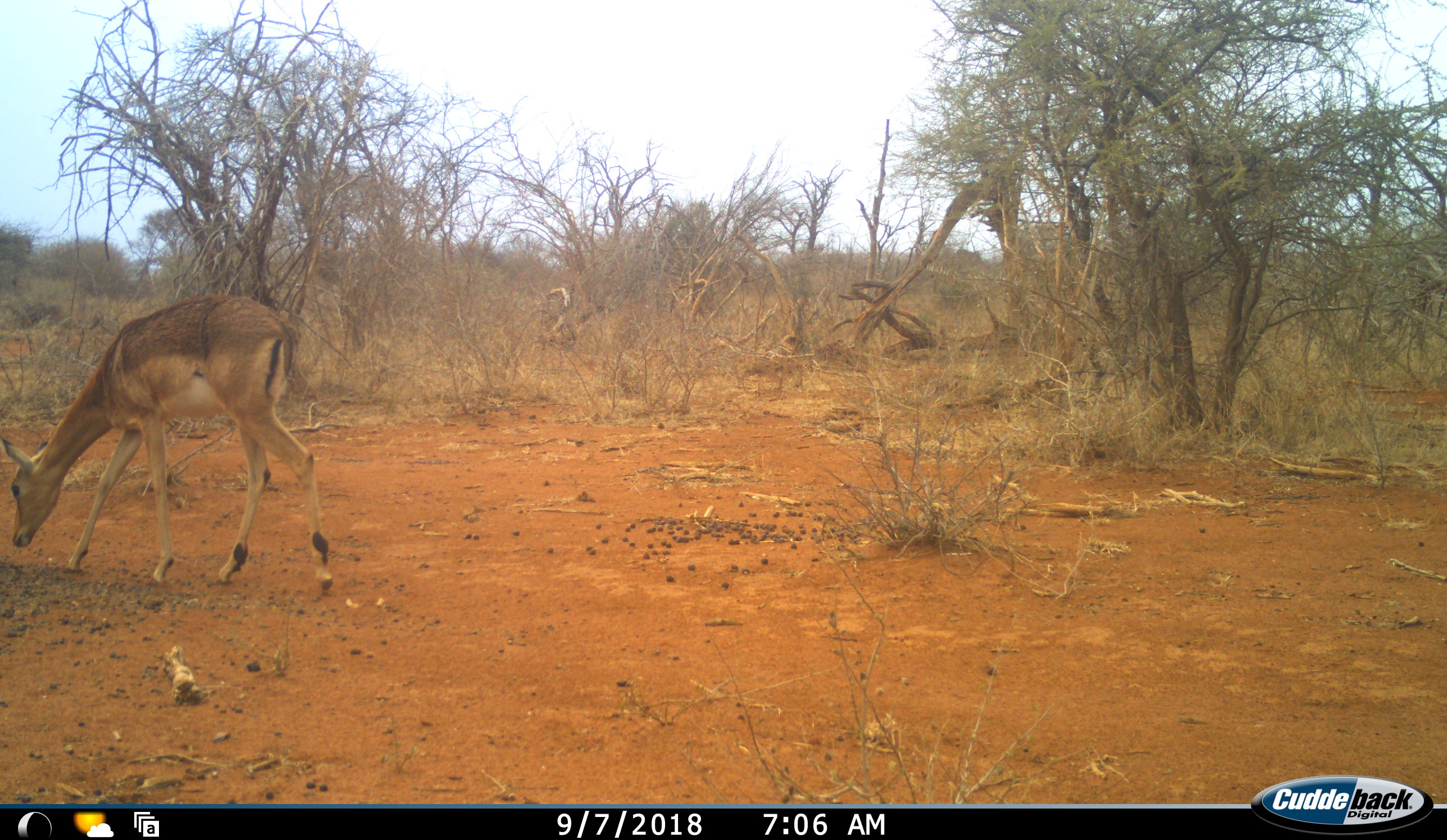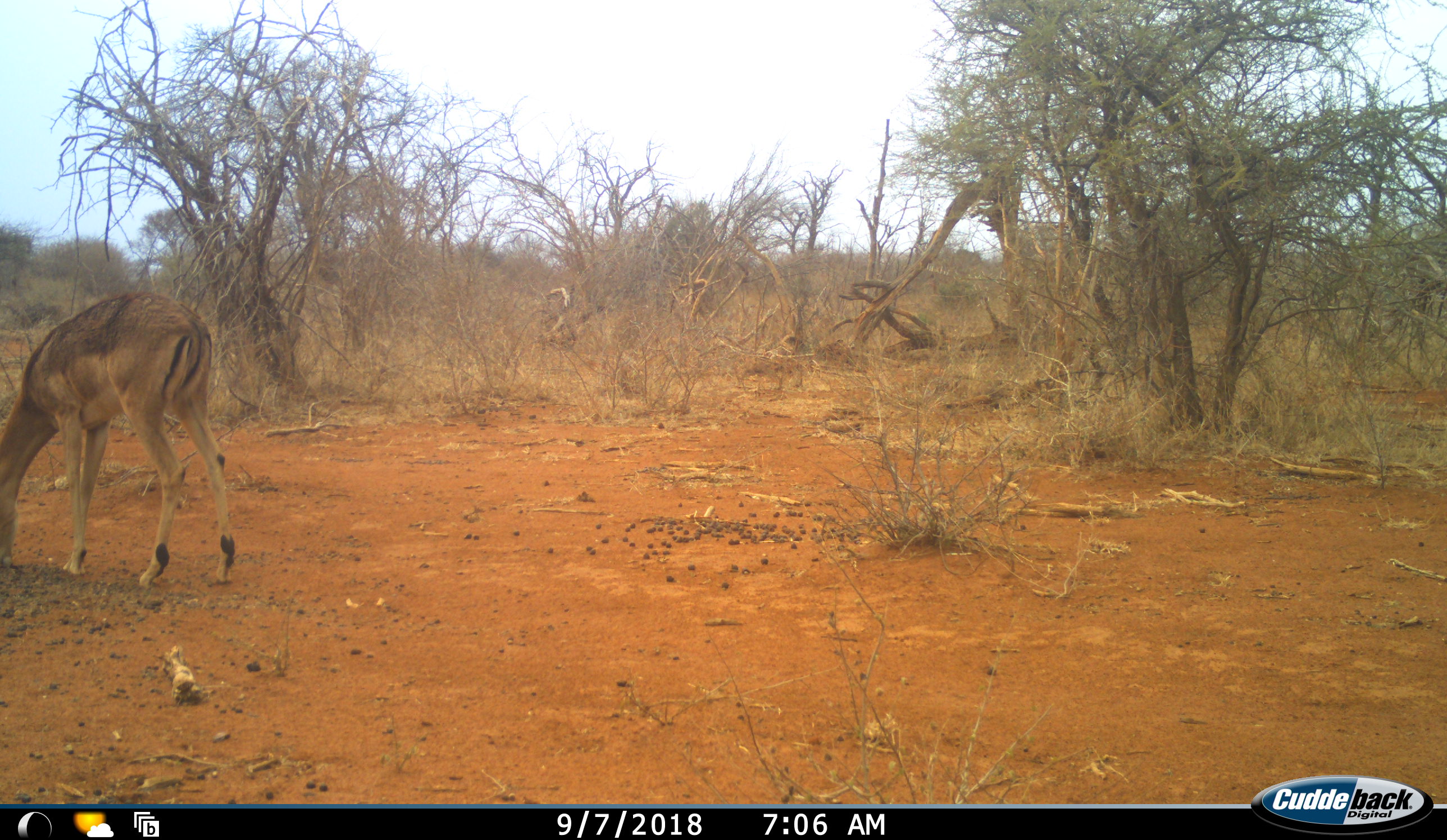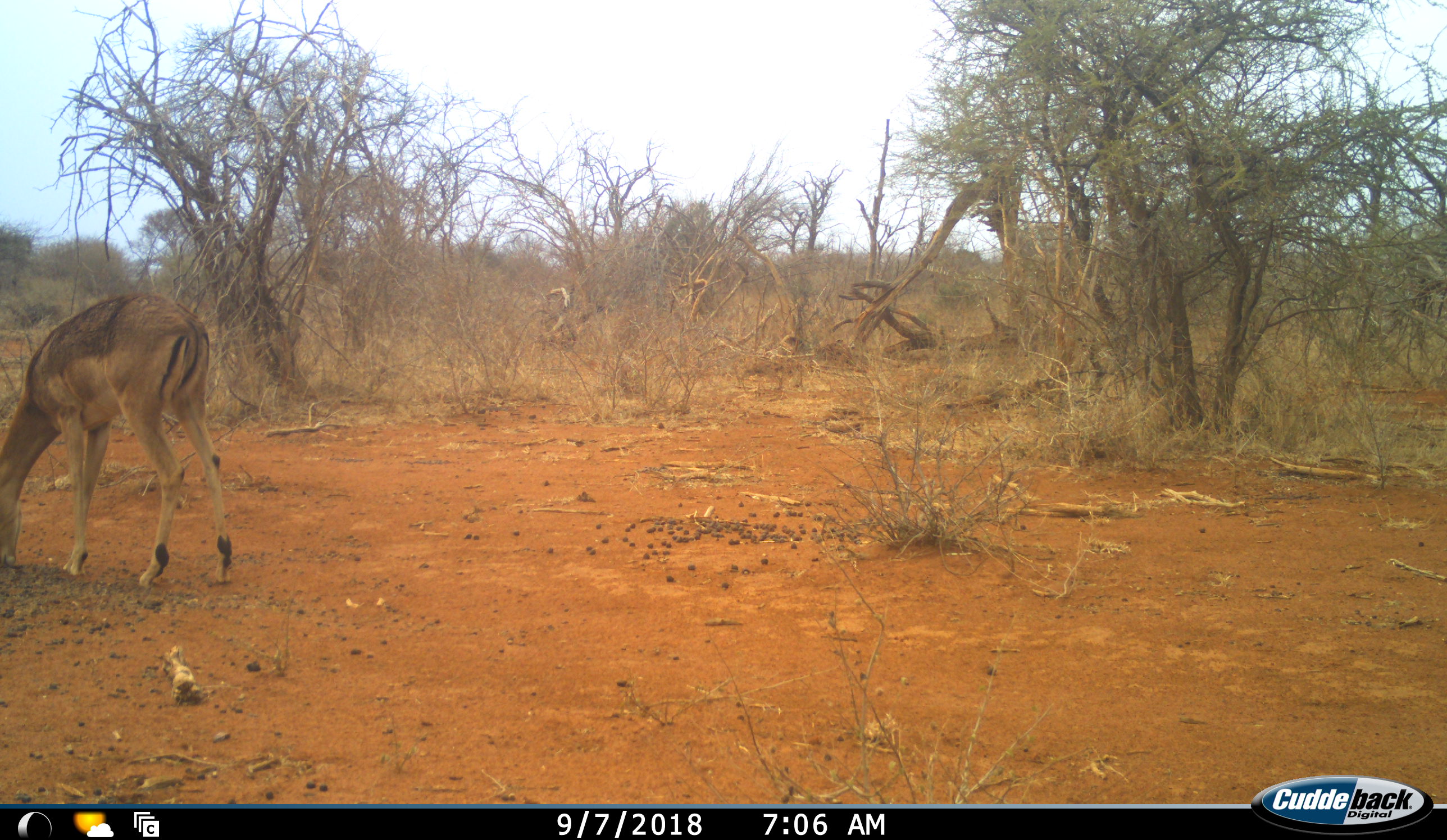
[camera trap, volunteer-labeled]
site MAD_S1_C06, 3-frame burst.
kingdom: Animalia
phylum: Chordata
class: Mammalia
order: Artiodactyla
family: Bovidae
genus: Aepyceros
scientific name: Aepyceros melampus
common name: impala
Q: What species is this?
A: Impala (Aepyceros melampus).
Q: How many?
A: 1.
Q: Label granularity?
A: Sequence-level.